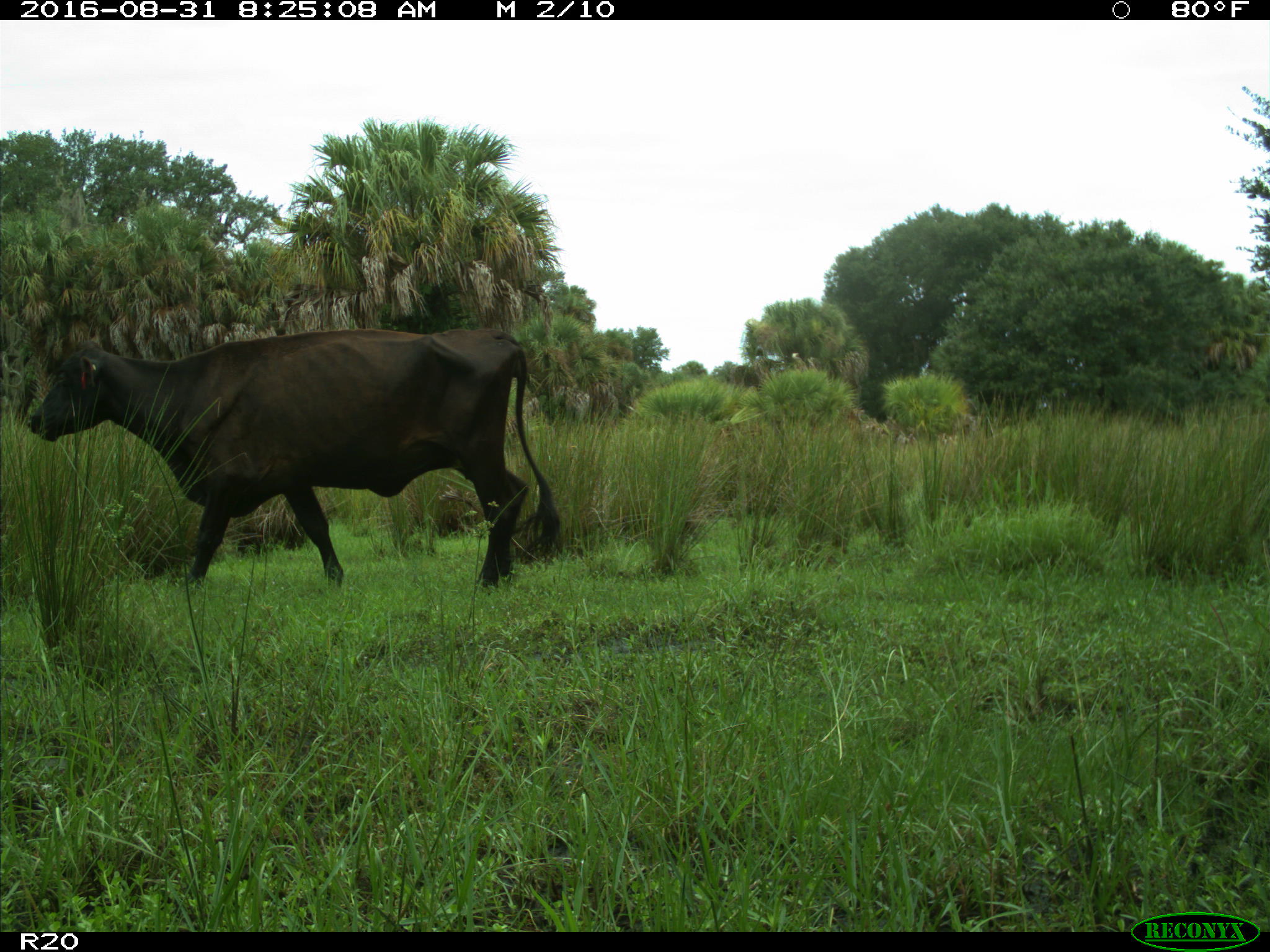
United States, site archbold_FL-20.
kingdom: Animalia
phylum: Chordata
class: Mammalia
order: Artiodactyla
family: Bovidae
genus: Bos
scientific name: Bos taurus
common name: domestic cow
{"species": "Bos taurus (domestic cow)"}